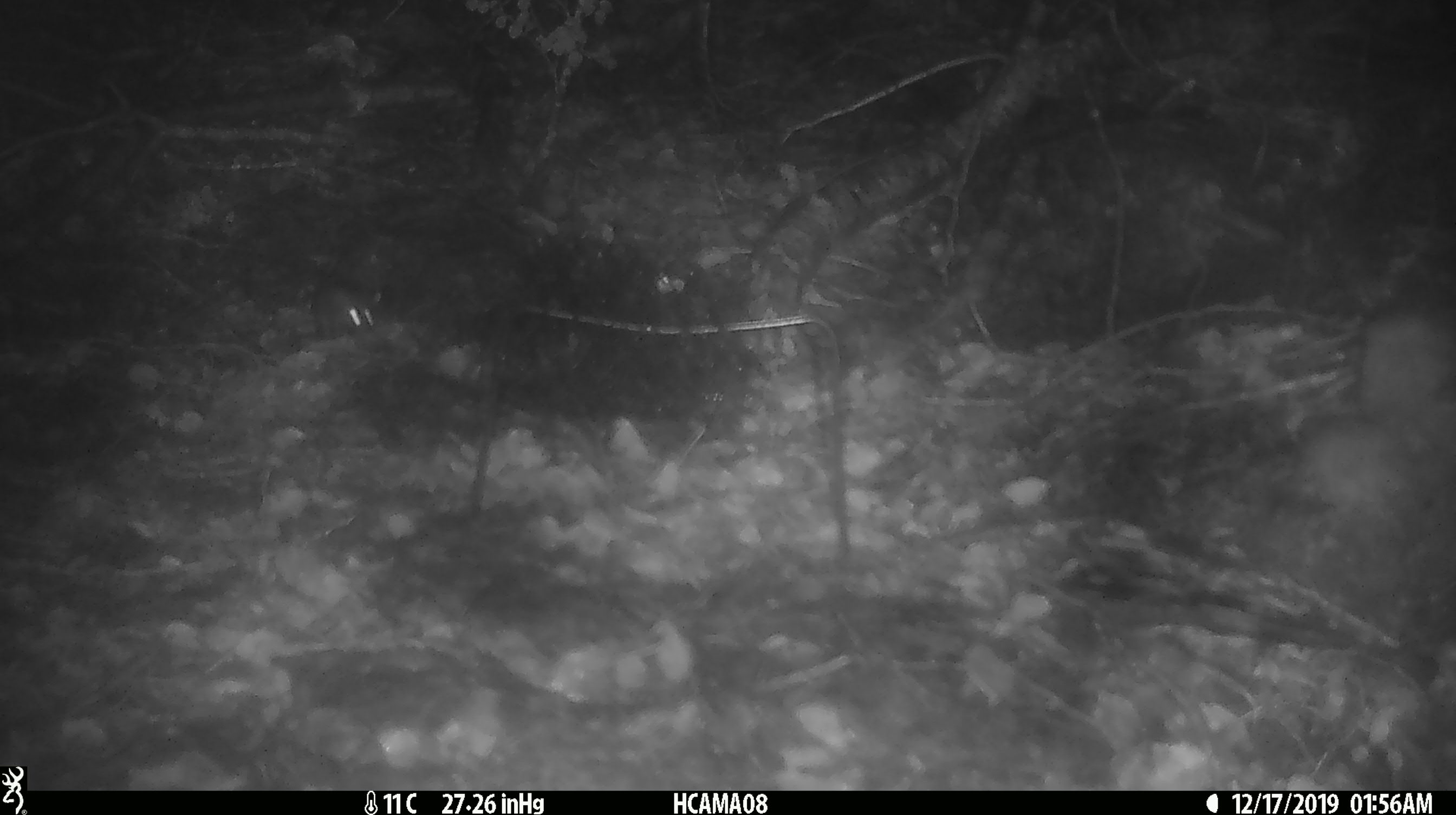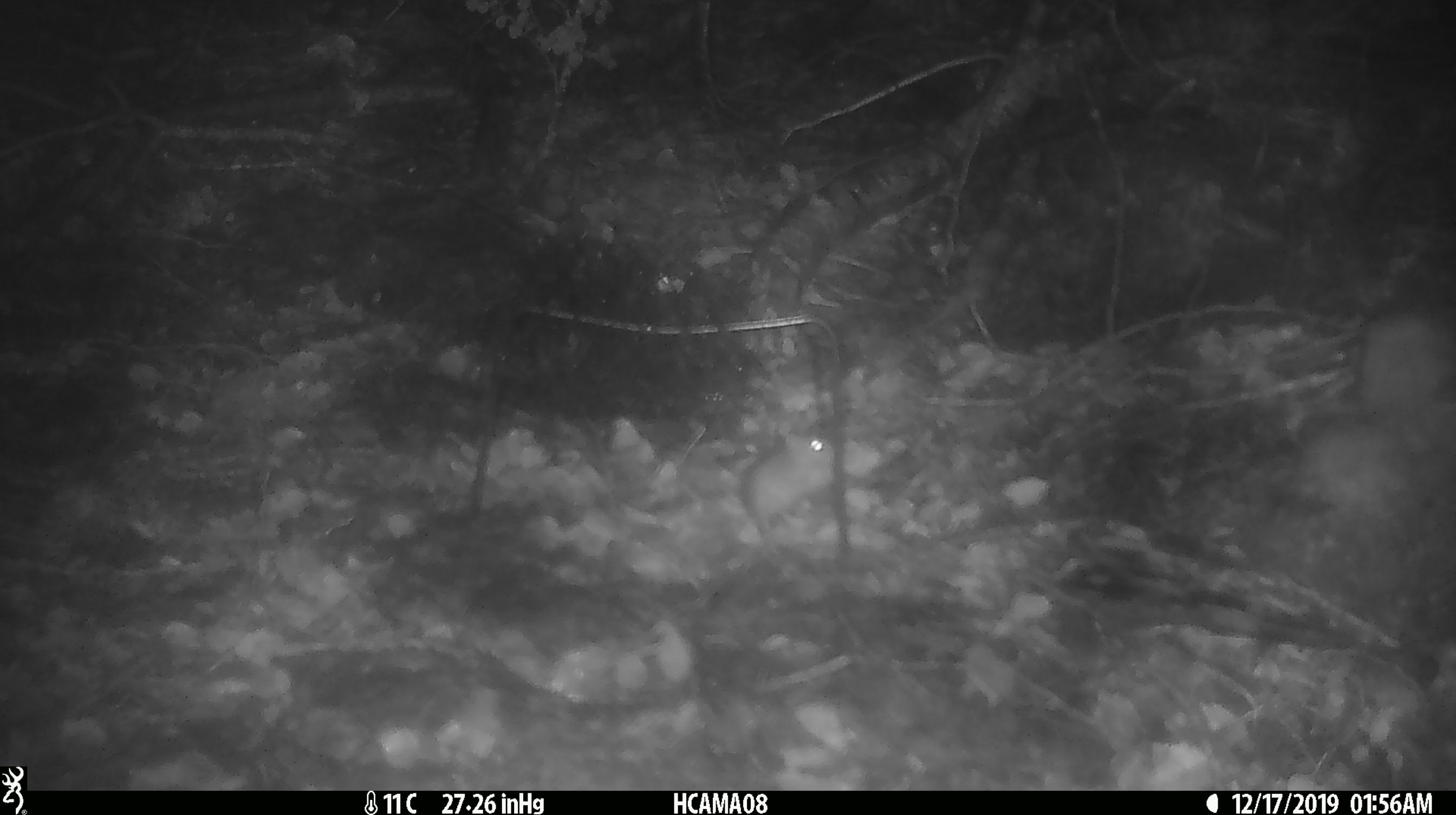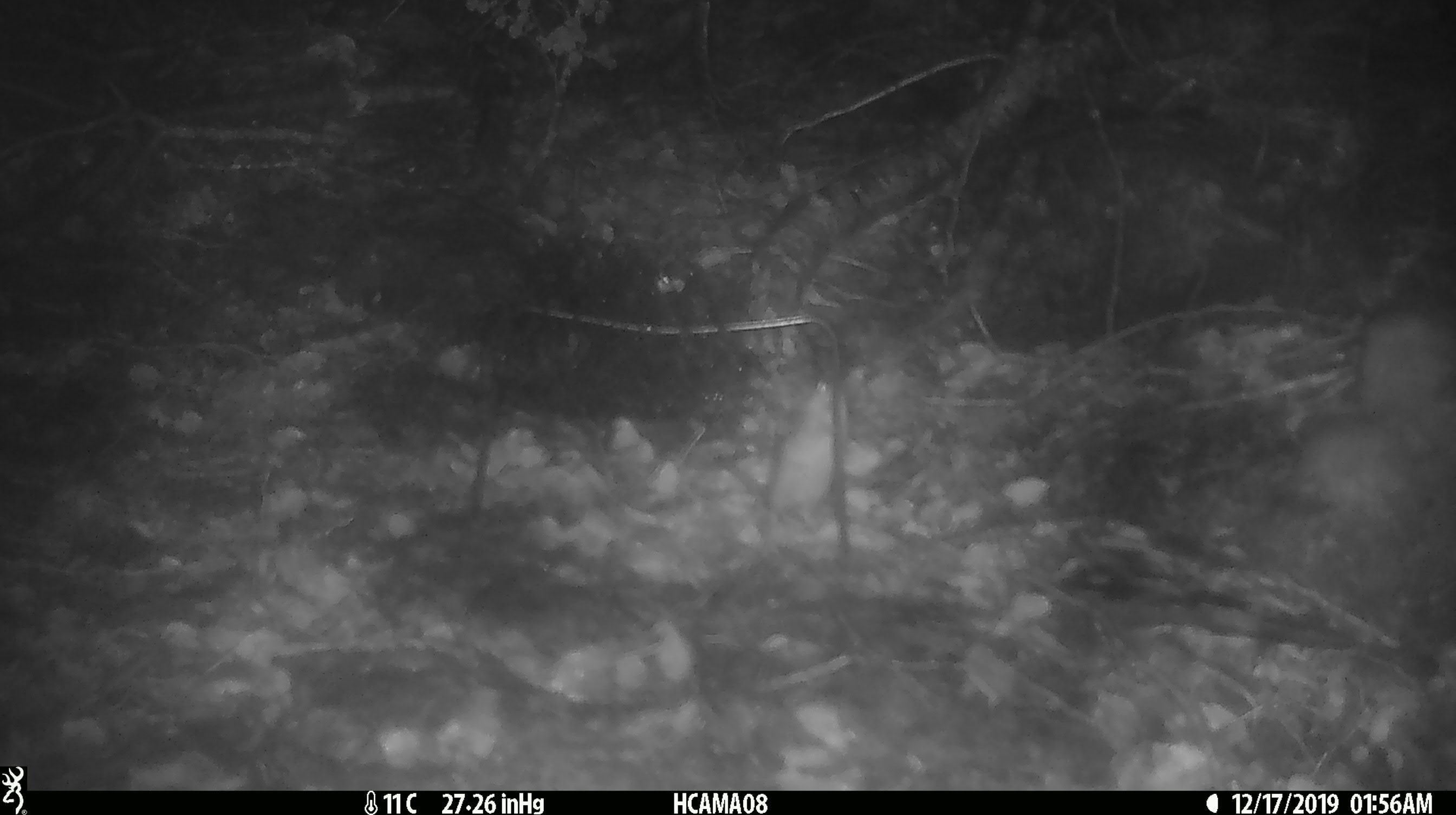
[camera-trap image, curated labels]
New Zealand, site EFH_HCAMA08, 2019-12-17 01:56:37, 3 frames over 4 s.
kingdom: Animalia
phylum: Chordata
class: Mammalia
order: Rodentia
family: Muridae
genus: Mus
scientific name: Mus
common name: mouse